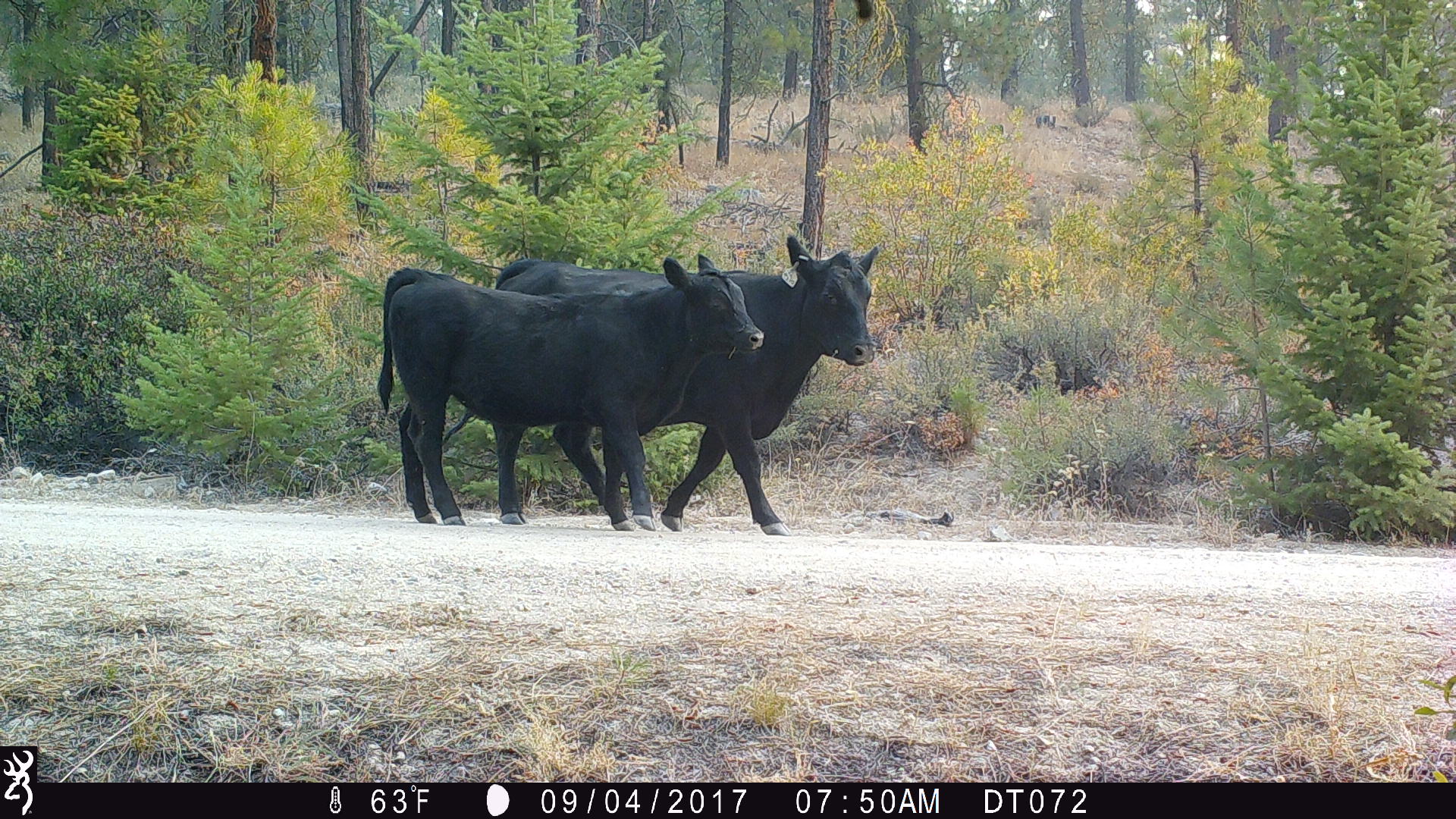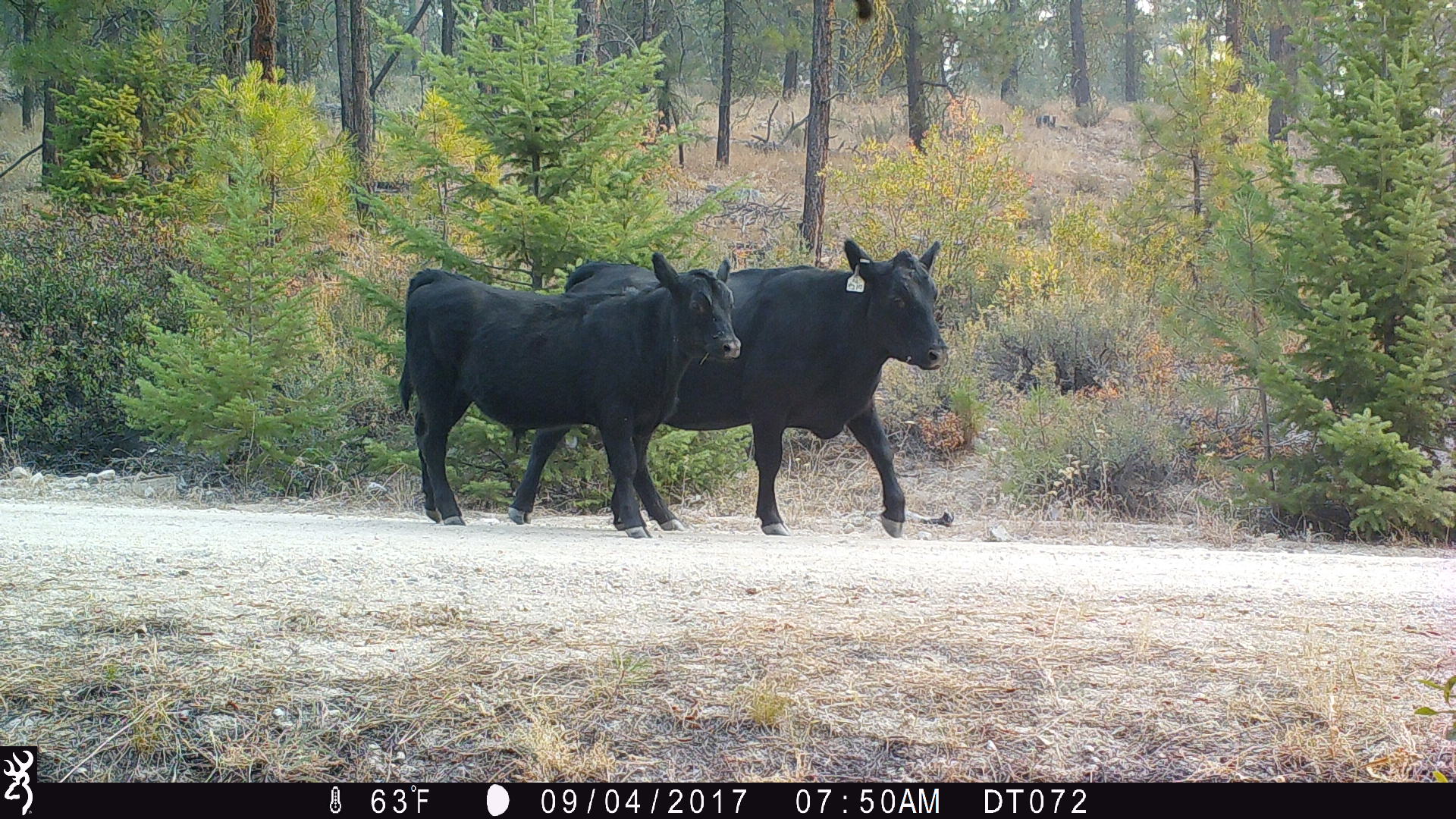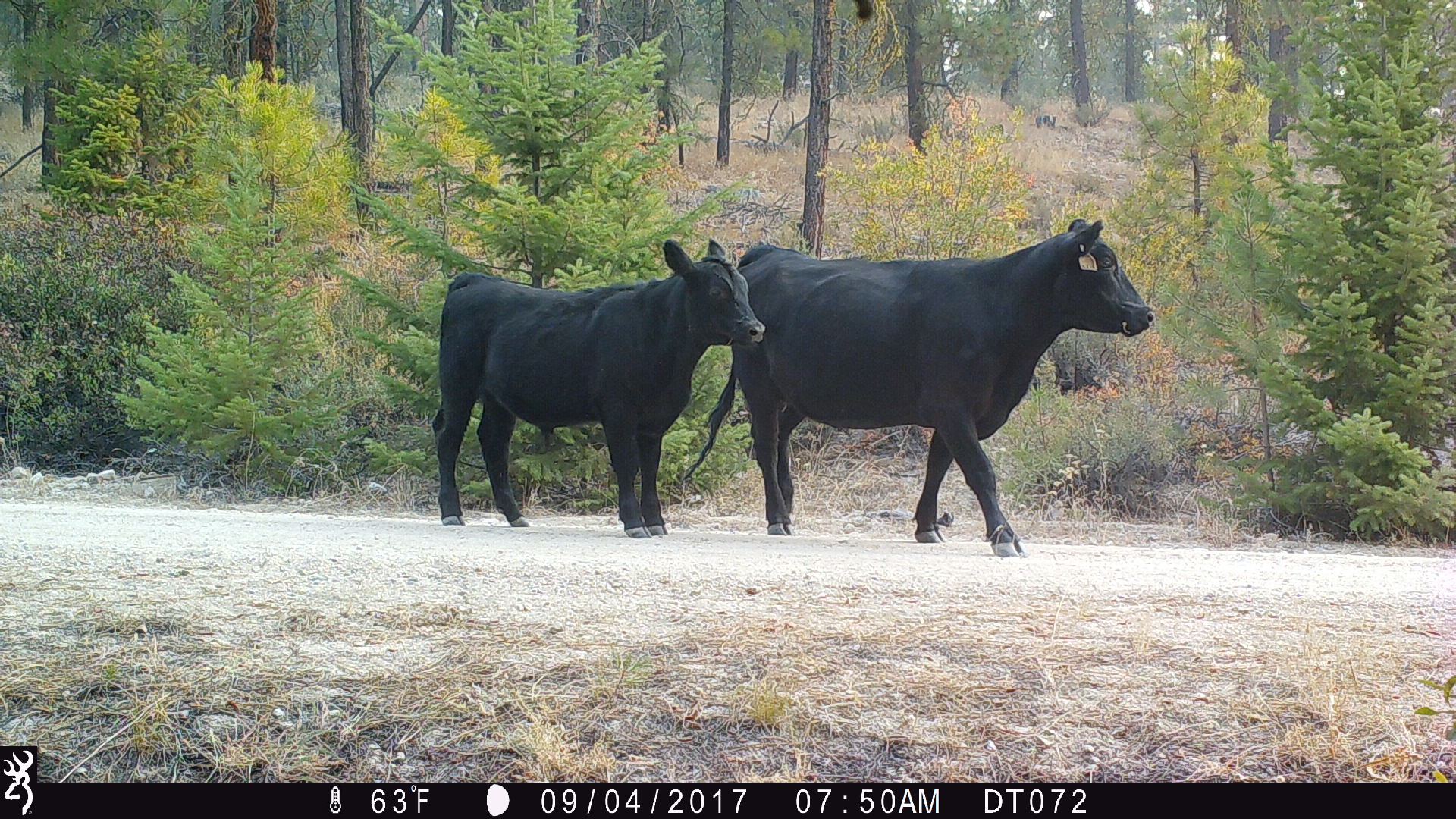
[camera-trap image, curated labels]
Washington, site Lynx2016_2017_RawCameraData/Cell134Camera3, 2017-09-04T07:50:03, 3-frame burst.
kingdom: Animalia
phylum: Chordata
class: Mammalia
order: Artiodactyla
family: Bovidae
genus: Bos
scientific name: Bos taurus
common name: domestic cattle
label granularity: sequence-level